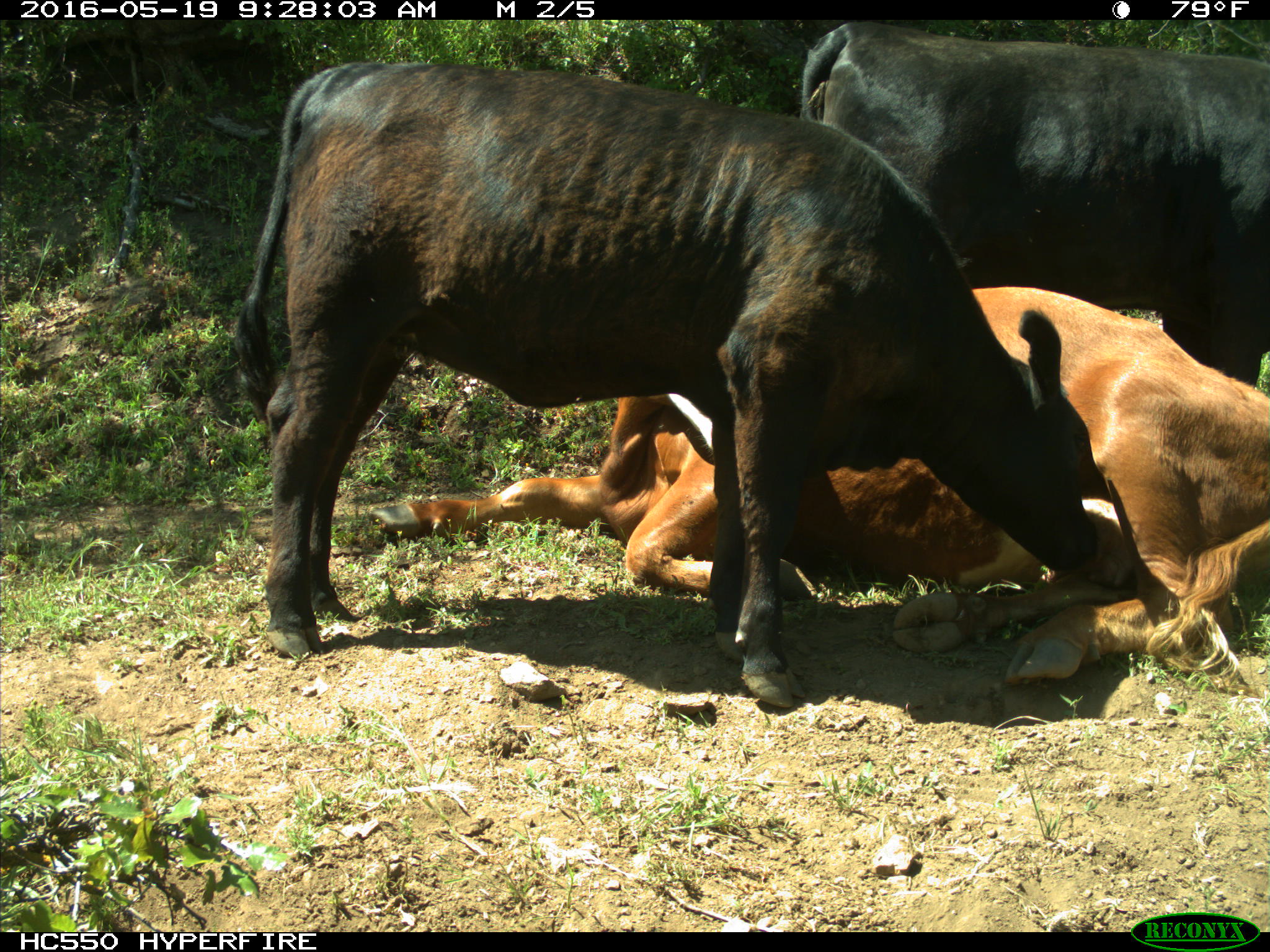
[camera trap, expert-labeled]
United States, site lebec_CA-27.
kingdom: Animalia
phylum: Chordata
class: Mammalia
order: Artiodactyla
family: Bovidae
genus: Bos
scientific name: Bos taurus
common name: domestic cow